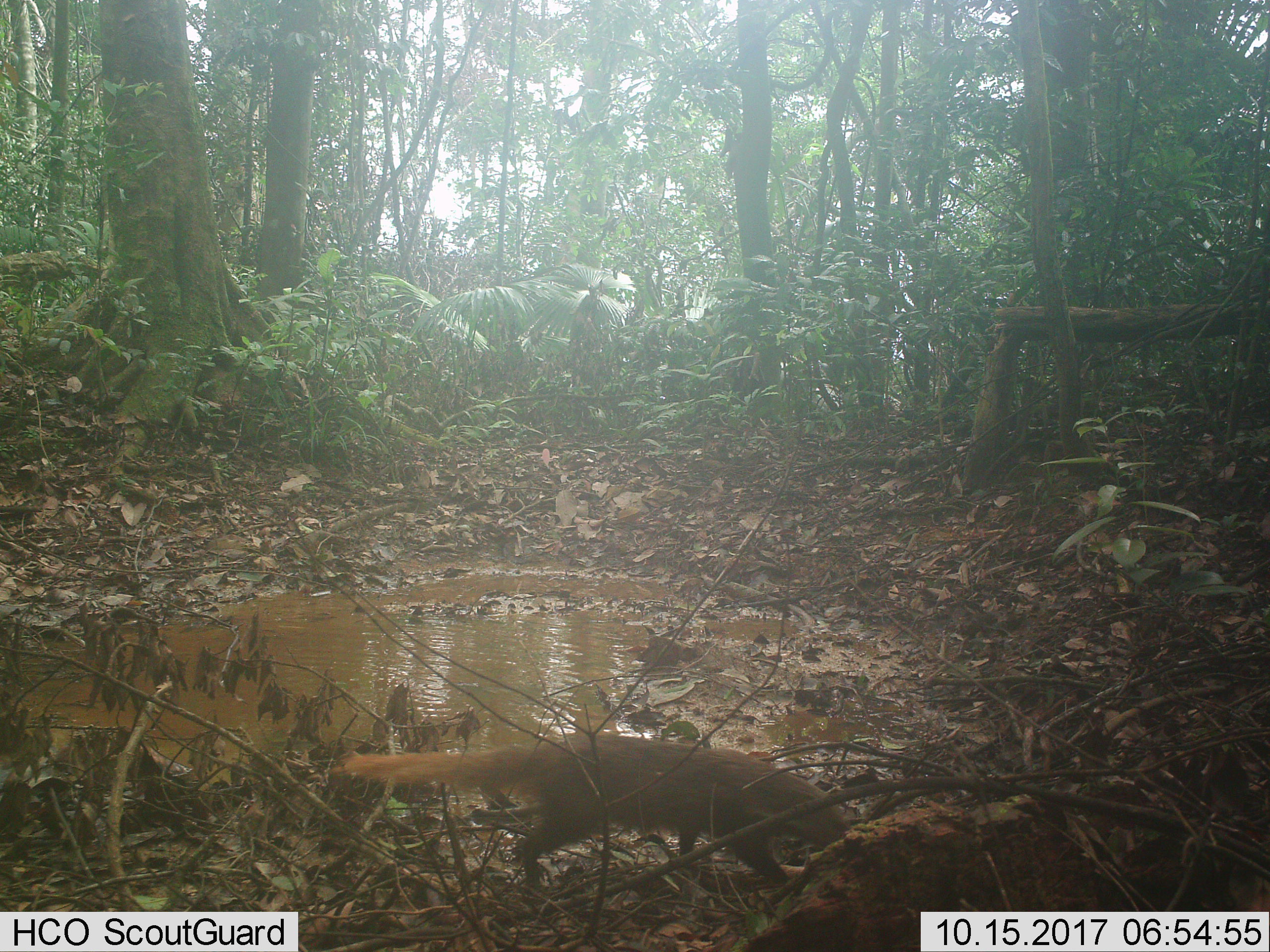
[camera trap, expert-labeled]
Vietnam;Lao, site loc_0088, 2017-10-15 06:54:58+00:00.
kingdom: Animalia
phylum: Chordata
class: Mammalia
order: Carnivora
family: Herpestidae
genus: Urva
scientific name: Urva urva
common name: crab-eating mongoose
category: crab eating mongoose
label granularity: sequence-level